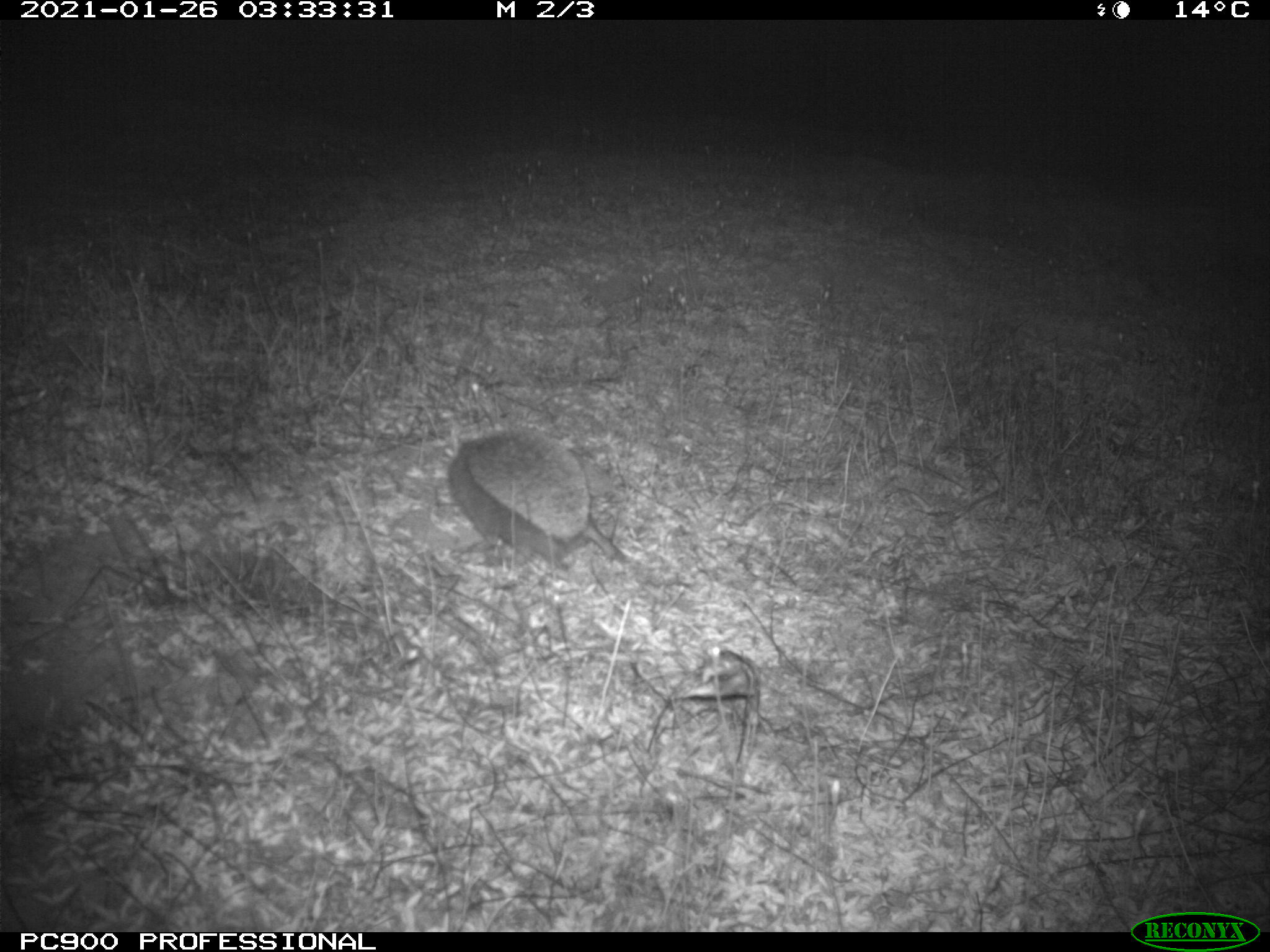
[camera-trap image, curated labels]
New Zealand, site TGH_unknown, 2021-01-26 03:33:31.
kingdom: Animalia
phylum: Chordata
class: Mammalia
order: Eulipotyphla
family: Erinaceidae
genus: Erinaceus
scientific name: Erinaceus europaeus europaeus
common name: european hedgehog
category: hedgehog